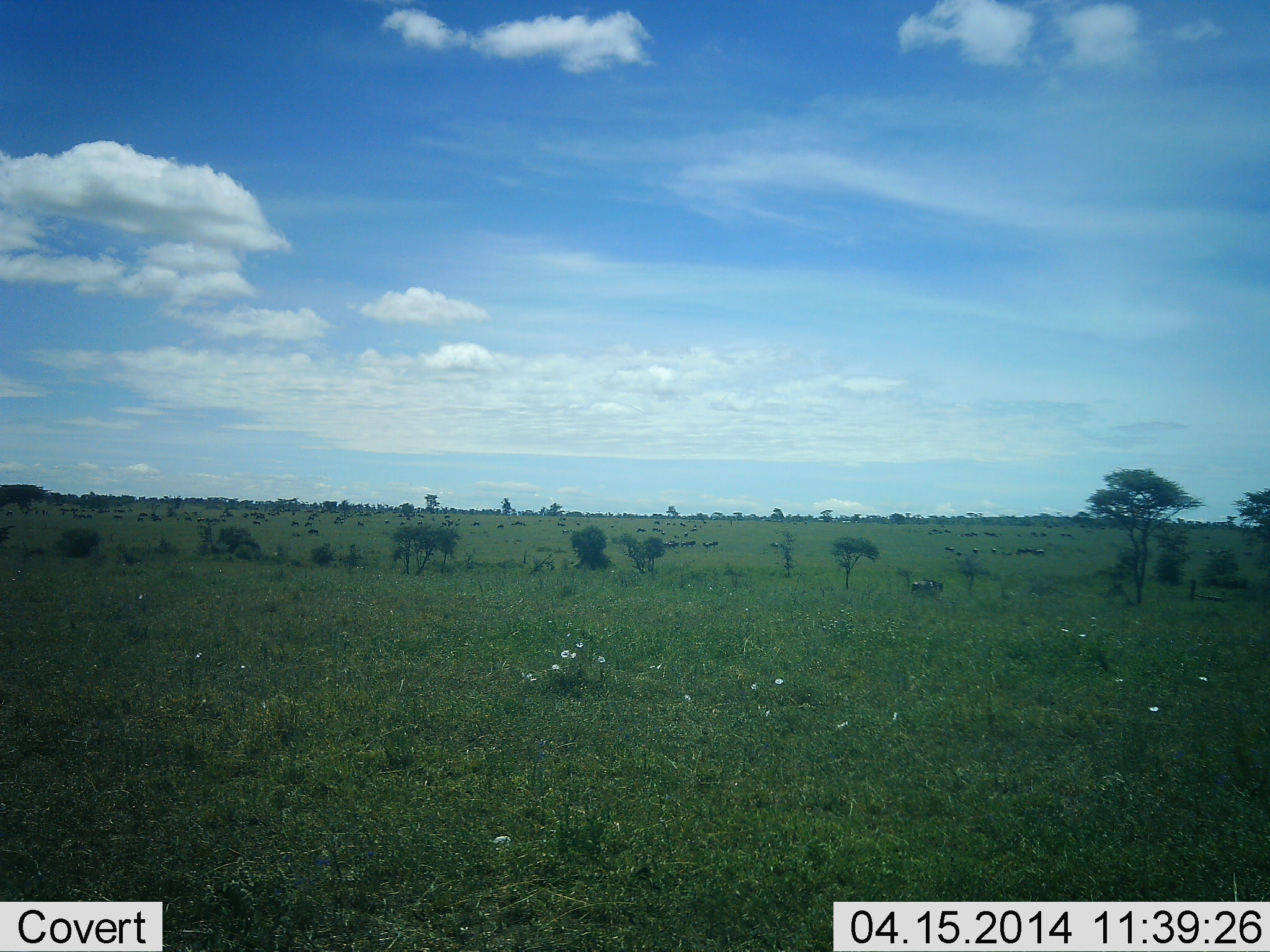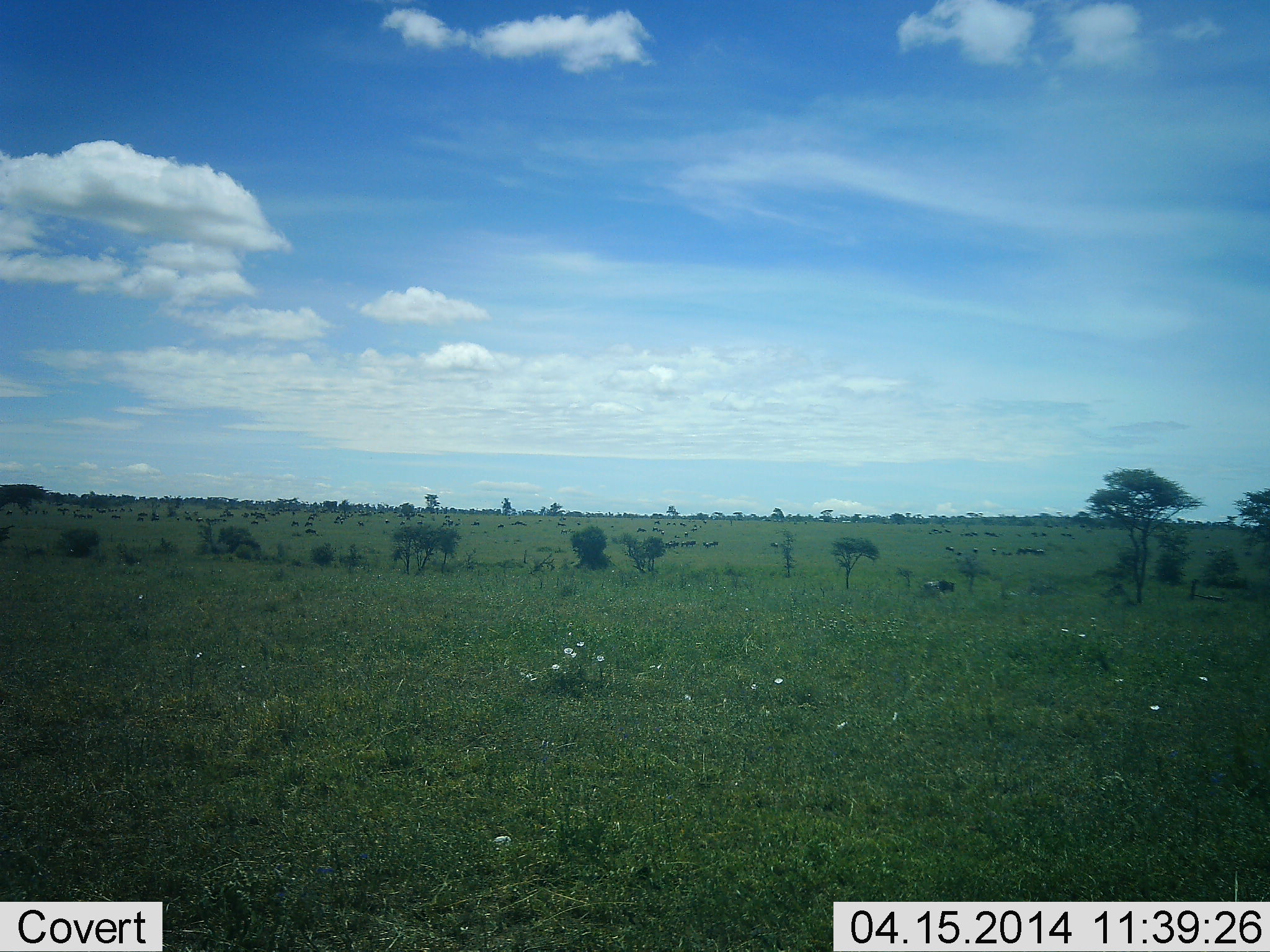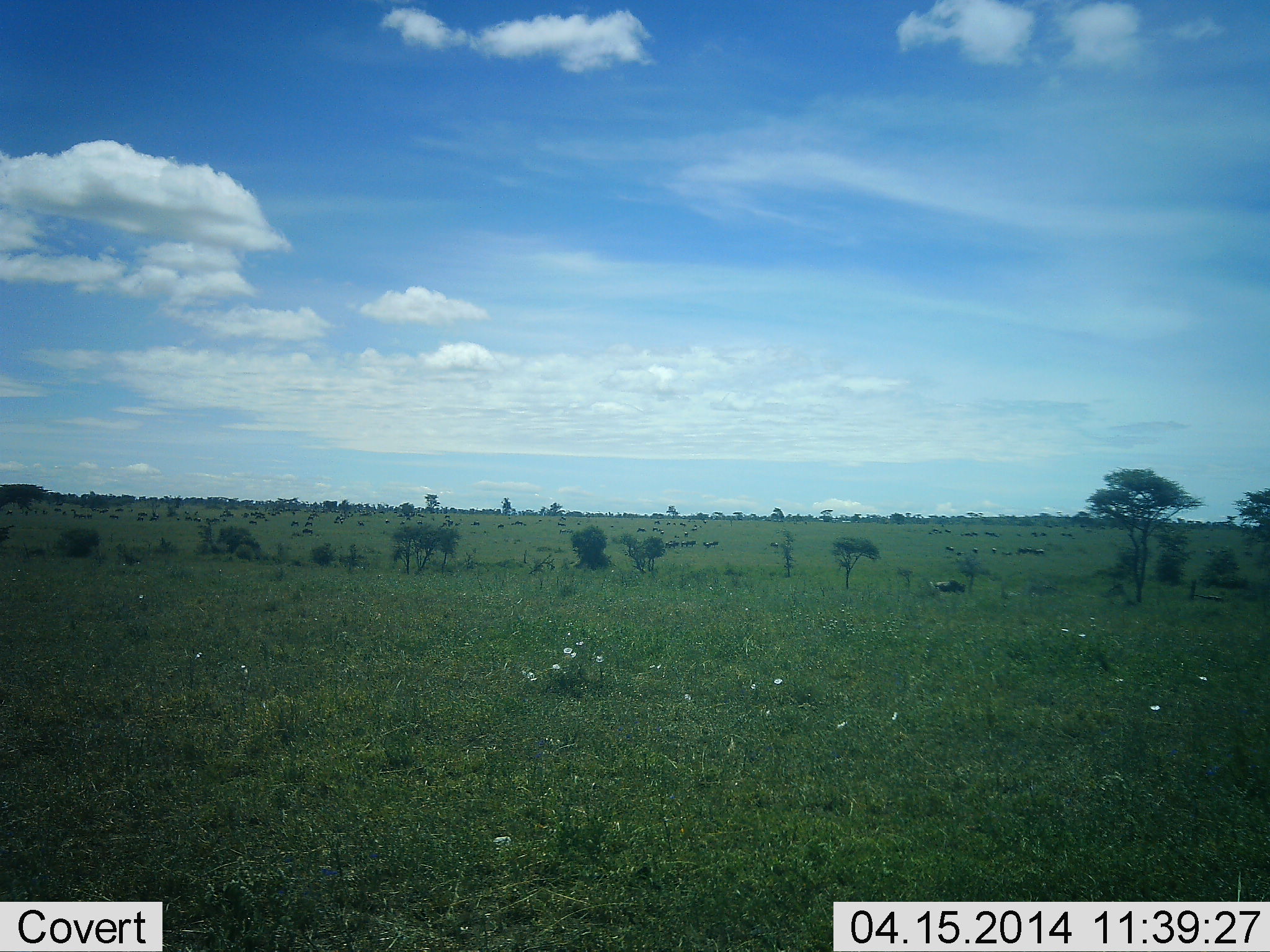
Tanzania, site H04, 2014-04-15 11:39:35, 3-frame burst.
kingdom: Animalia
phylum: Chordata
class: Mammalia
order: Artiodactyla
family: Bovidae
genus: Connochaetes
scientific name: Connochaetes taurinus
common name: blue wildebeest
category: wildebeest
Wildebeest (blue wildebeest) (Connochaetes taurinus), count 11-50. Behavior (volunteer vote fractions): standing 36%, resting 0%, moving 91%, interacting 0%. Young present (vote fraction): 0%. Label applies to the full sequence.